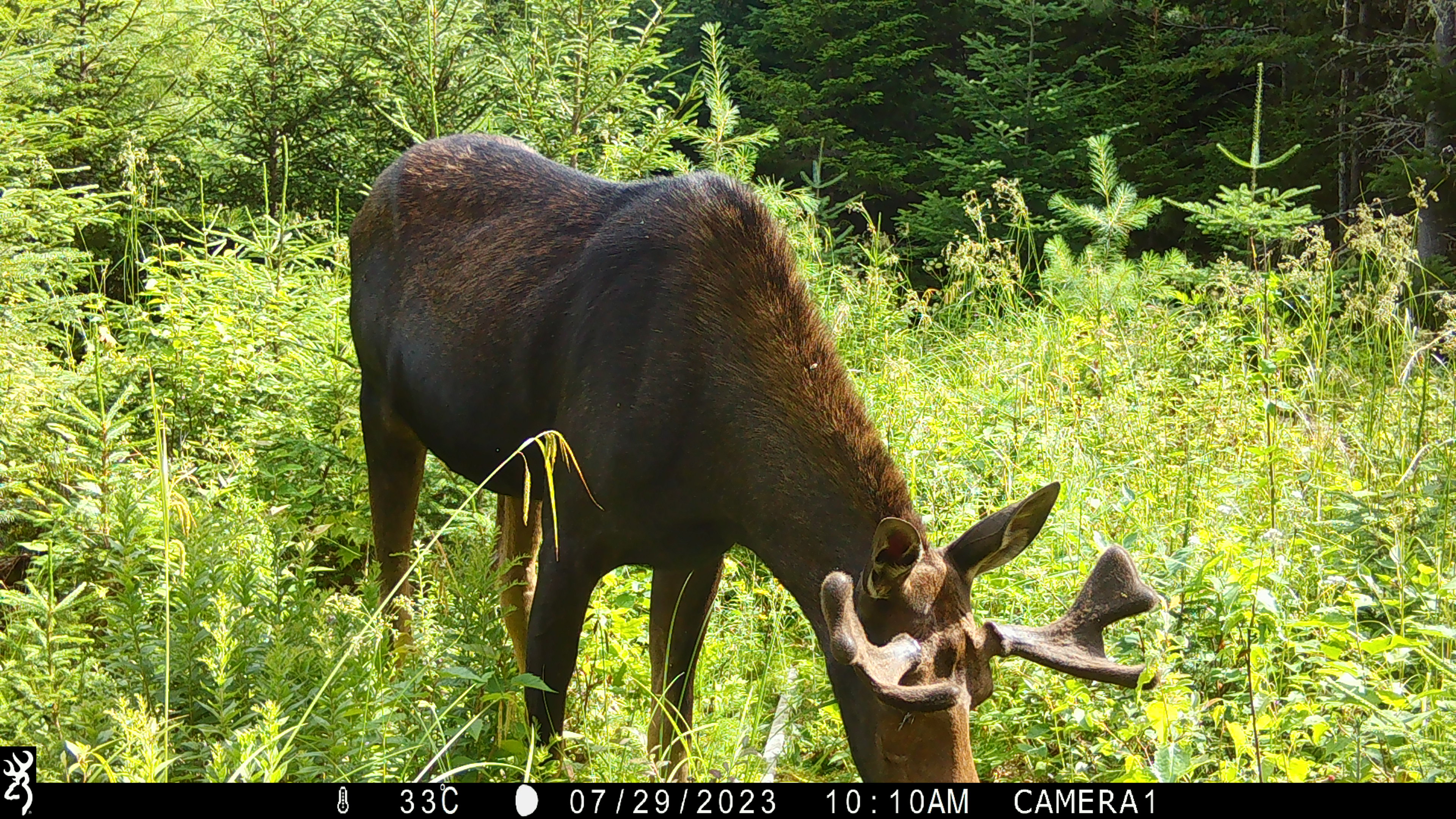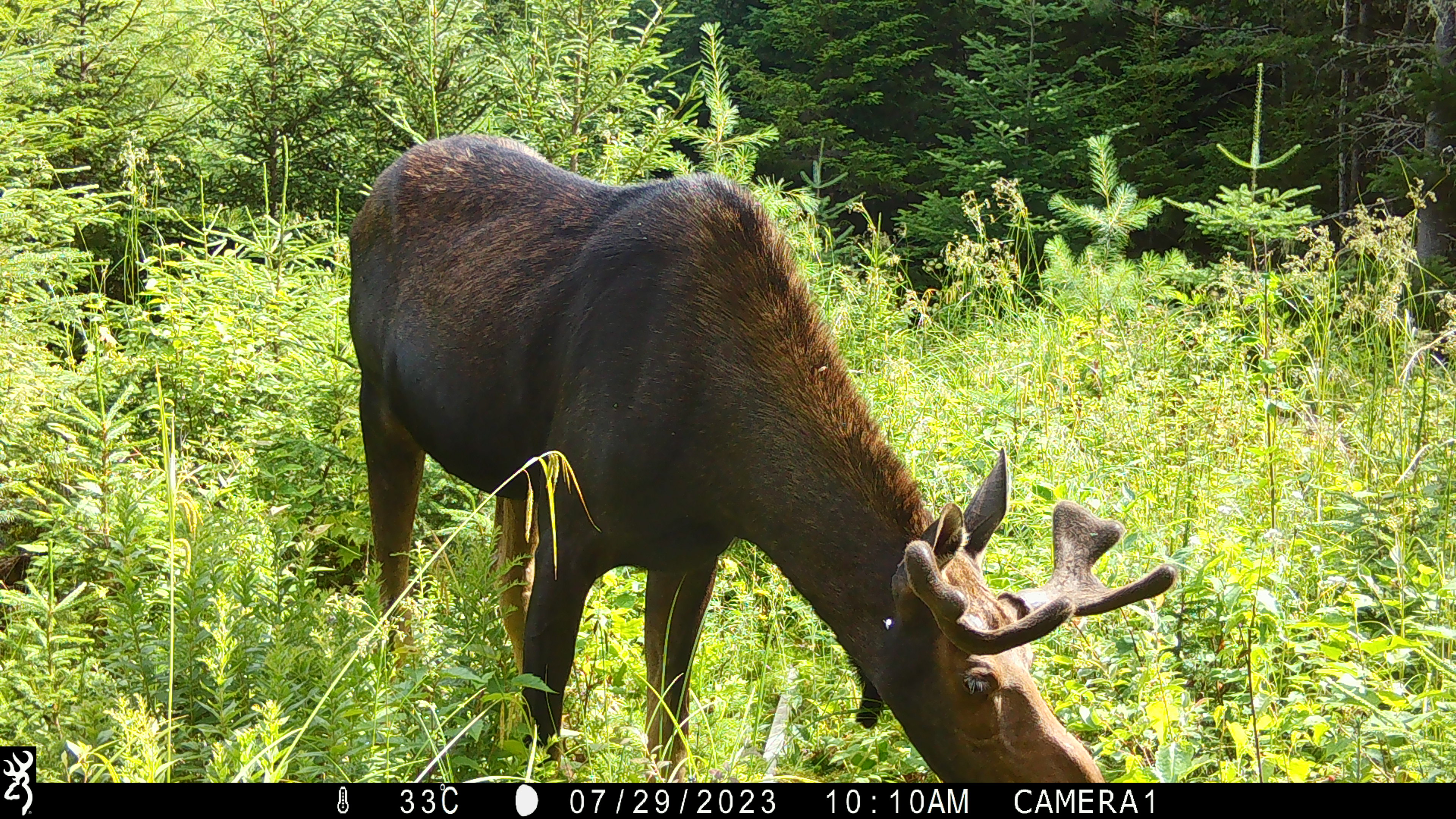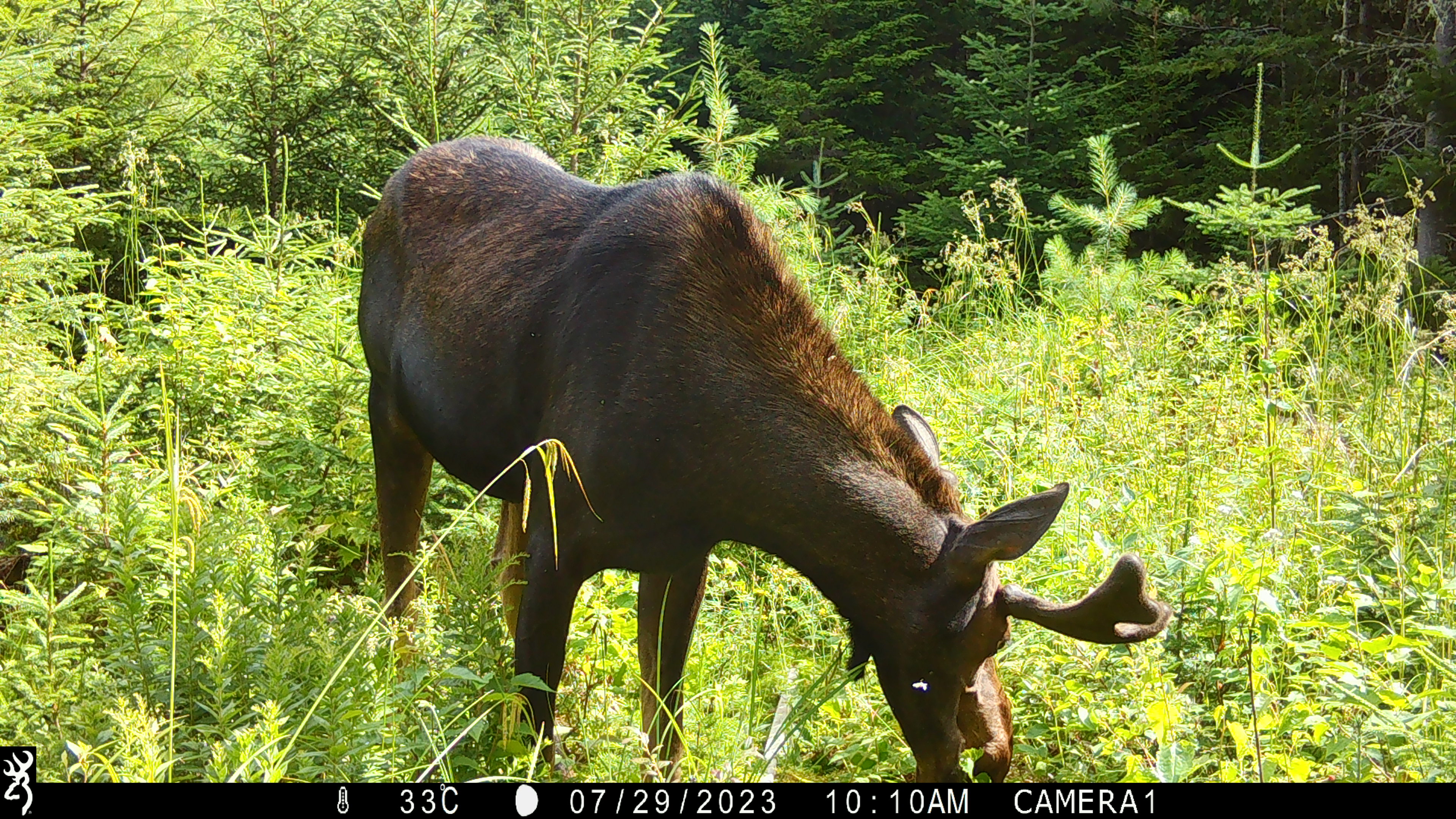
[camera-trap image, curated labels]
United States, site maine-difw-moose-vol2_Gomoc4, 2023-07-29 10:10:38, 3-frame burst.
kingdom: Animalia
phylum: Chordata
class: Mammalia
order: Artiodactyla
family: Cervidae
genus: Alces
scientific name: Alces alces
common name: moose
Moose (Alces alces).